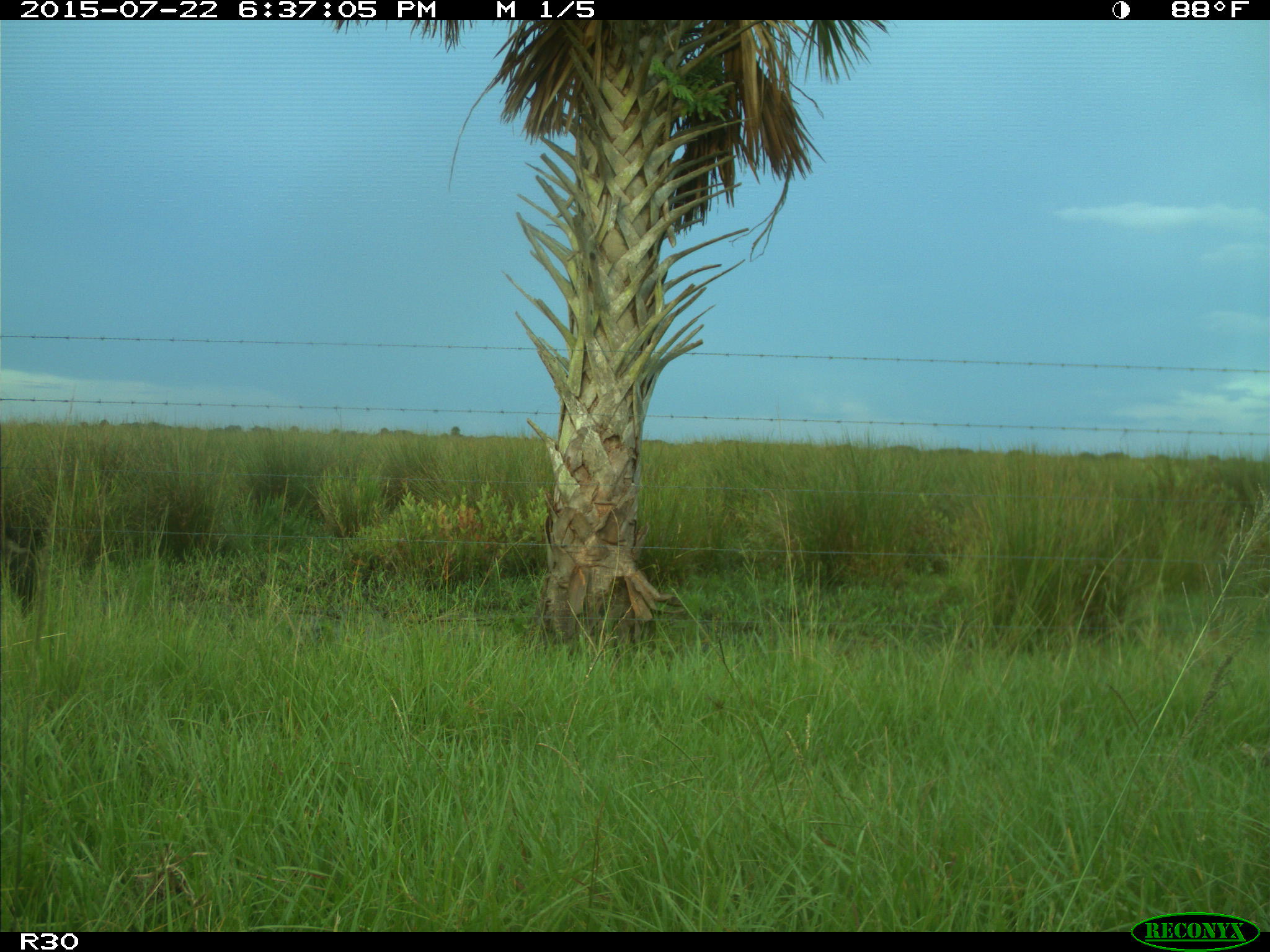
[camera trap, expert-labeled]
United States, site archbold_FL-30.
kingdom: Animalia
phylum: Chordata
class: Mammalia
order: Artiodactyla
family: Bovidae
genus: Bos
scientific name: Bos taurus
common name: domestic cow